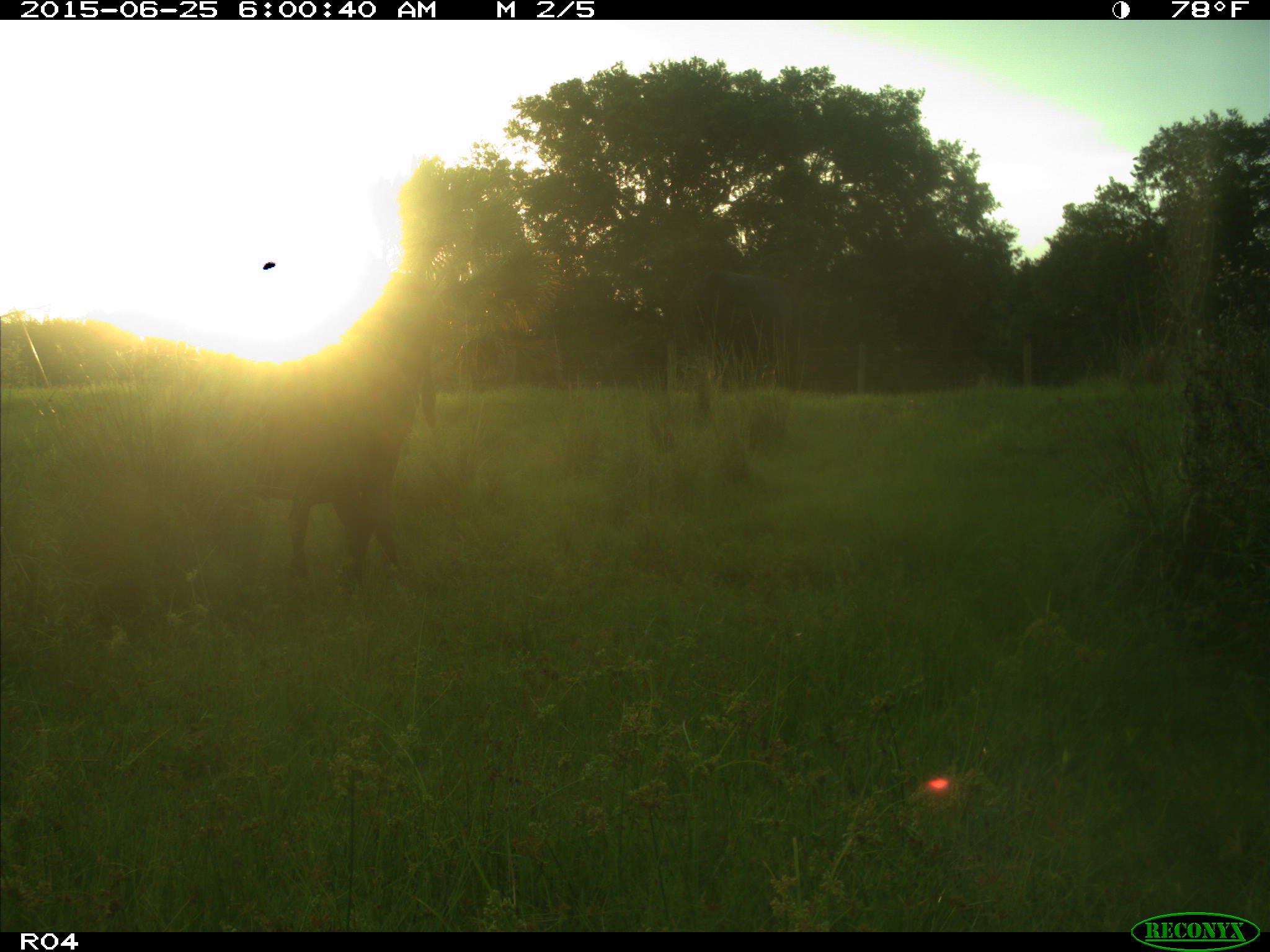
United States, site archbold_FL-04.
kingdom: Animalia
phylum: Chordata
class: Mammalia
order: Artiodactyla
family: Bovidae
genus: Bos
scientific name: Bos taurus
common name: domestic cow